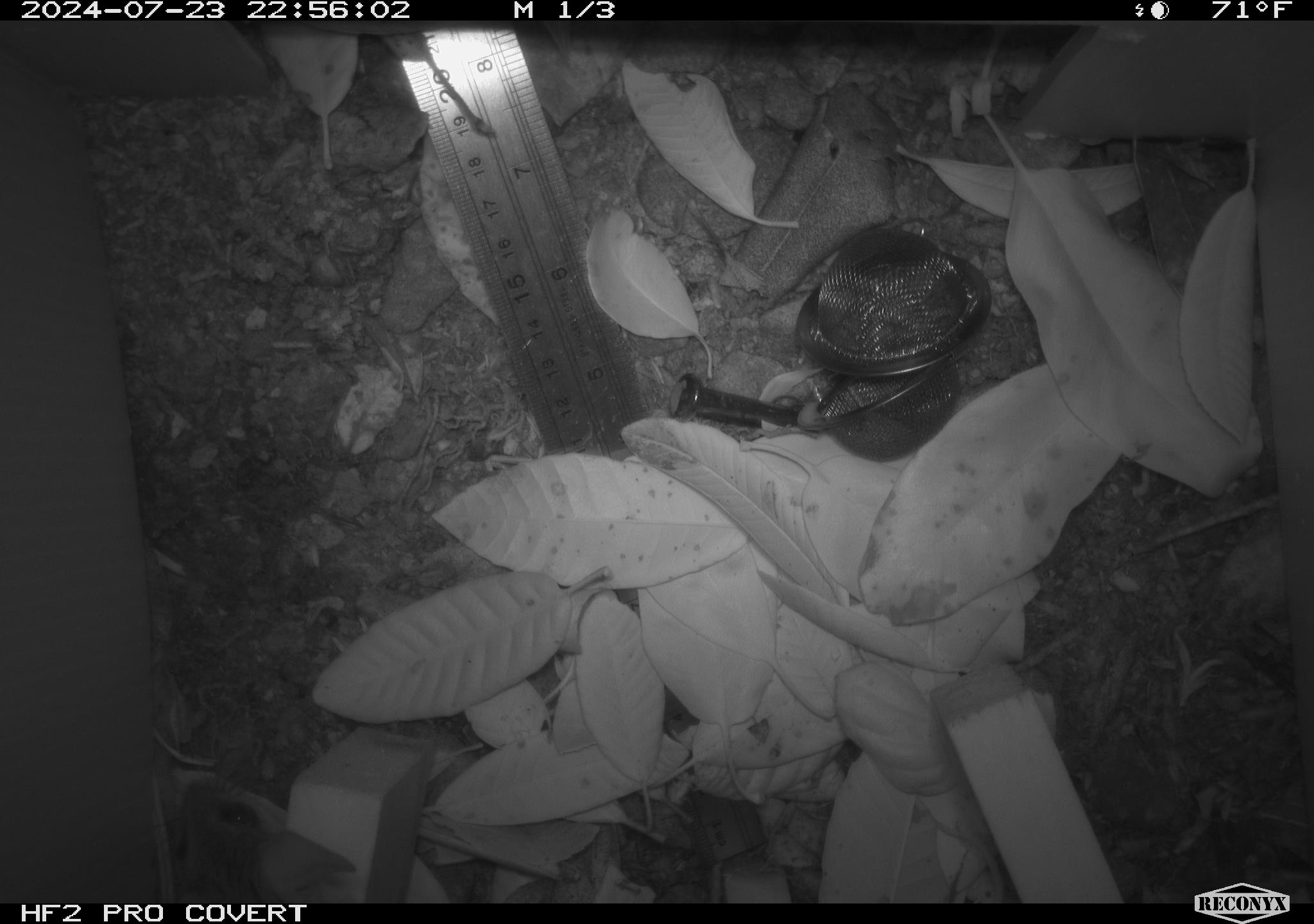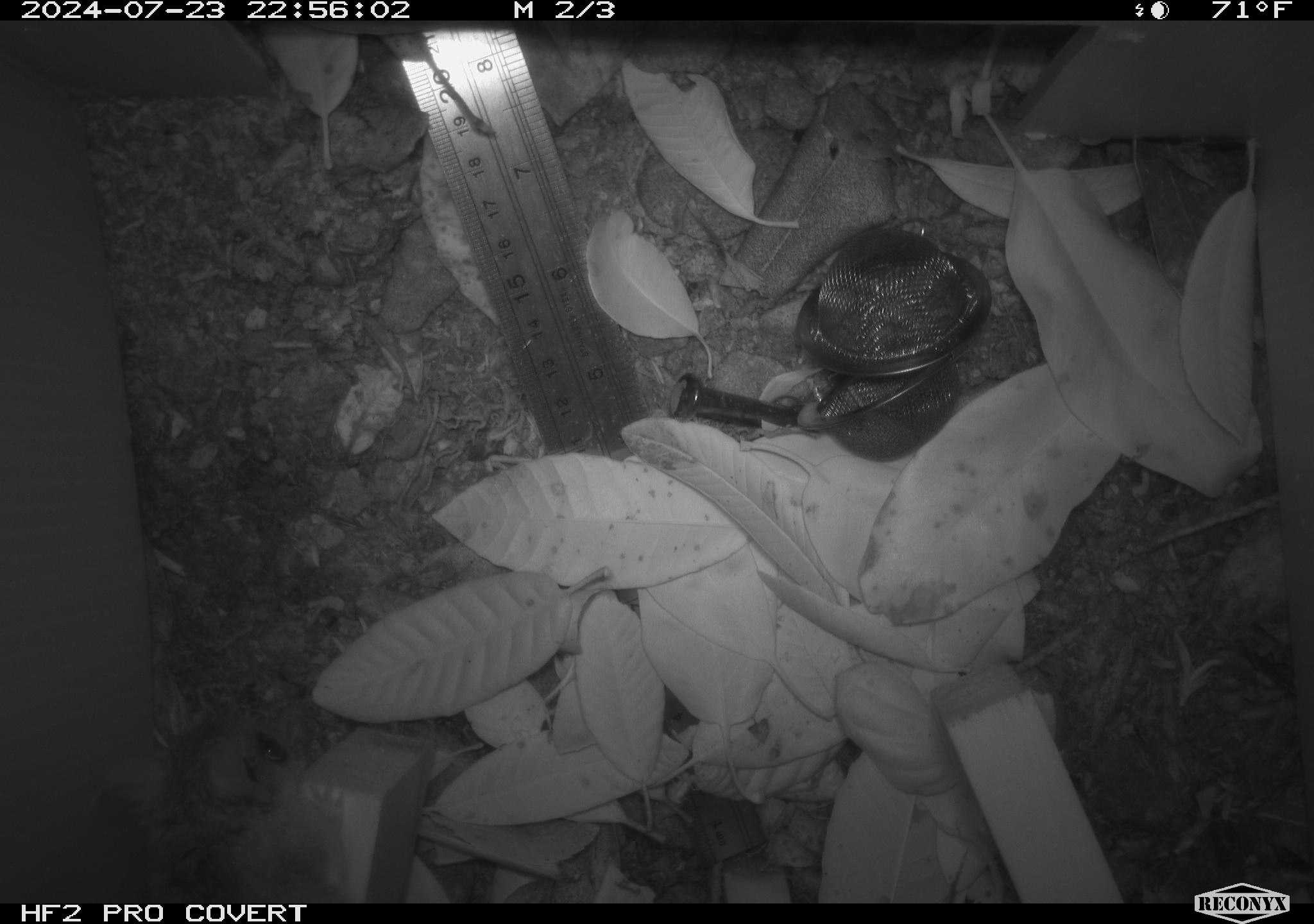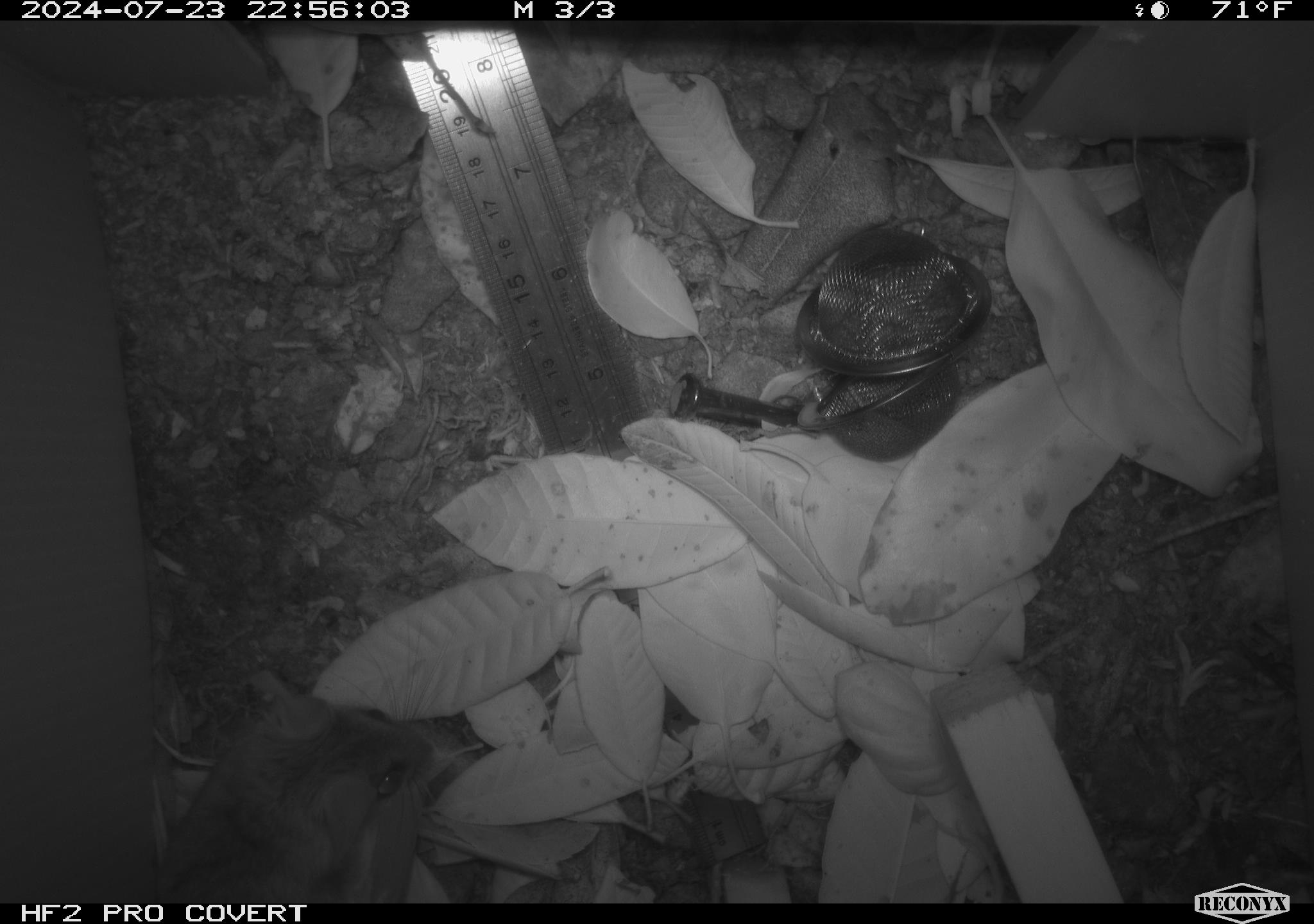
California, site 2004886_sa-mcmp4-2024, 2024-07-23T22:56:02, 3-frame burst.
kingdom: Animalia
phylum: Chordata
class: Mammalia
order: Rodentia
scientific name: Rodentia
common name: mouse species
Mouse species (Rodentia).